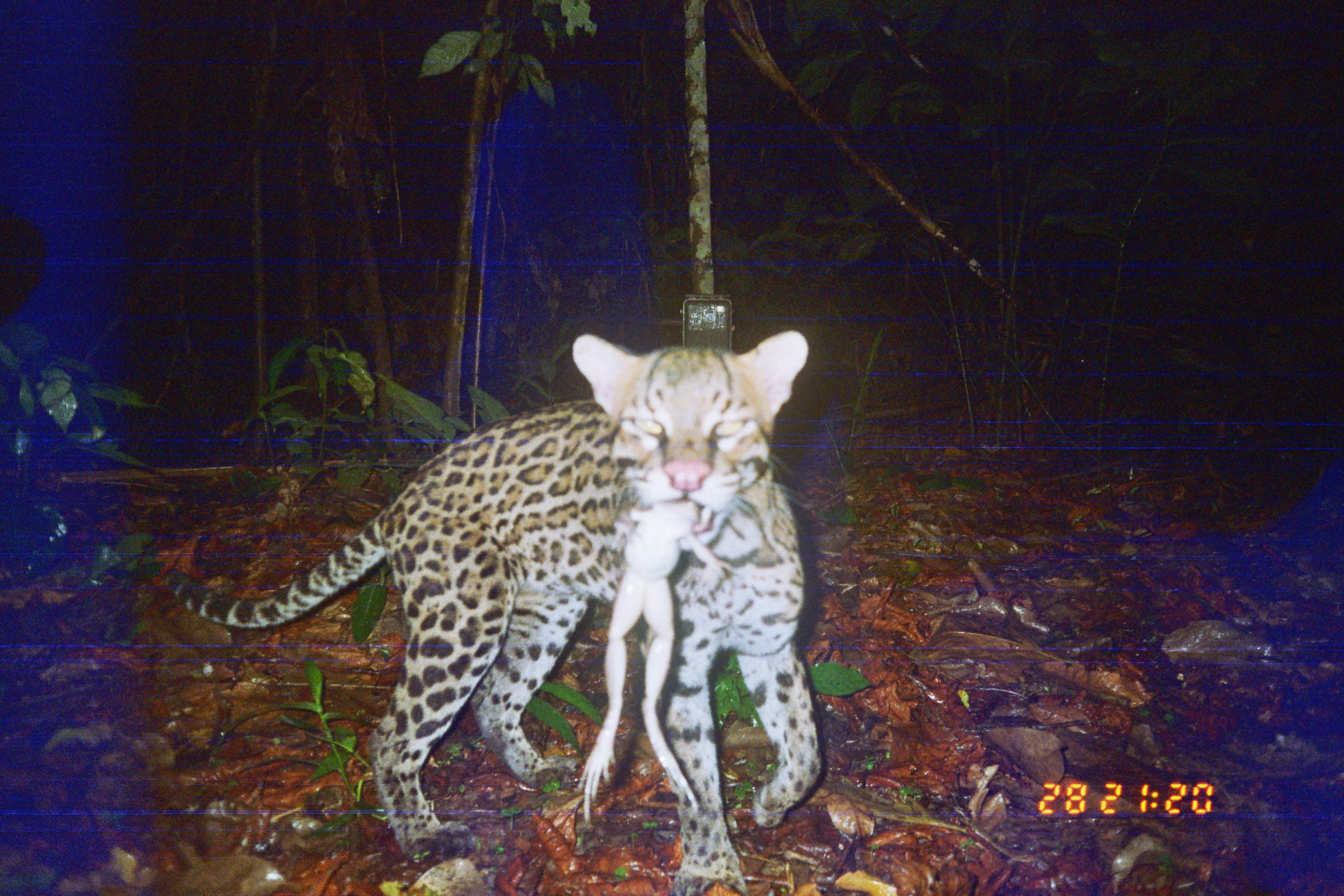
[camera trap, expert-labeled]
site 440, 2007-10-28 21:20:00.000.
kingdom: Animalia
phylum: Chordata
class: Mammalia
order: Carnivora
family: Felidae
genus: Leopardus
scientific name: Leopardus pardalis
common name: ocelot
Leopardus pardalis (ocelot).